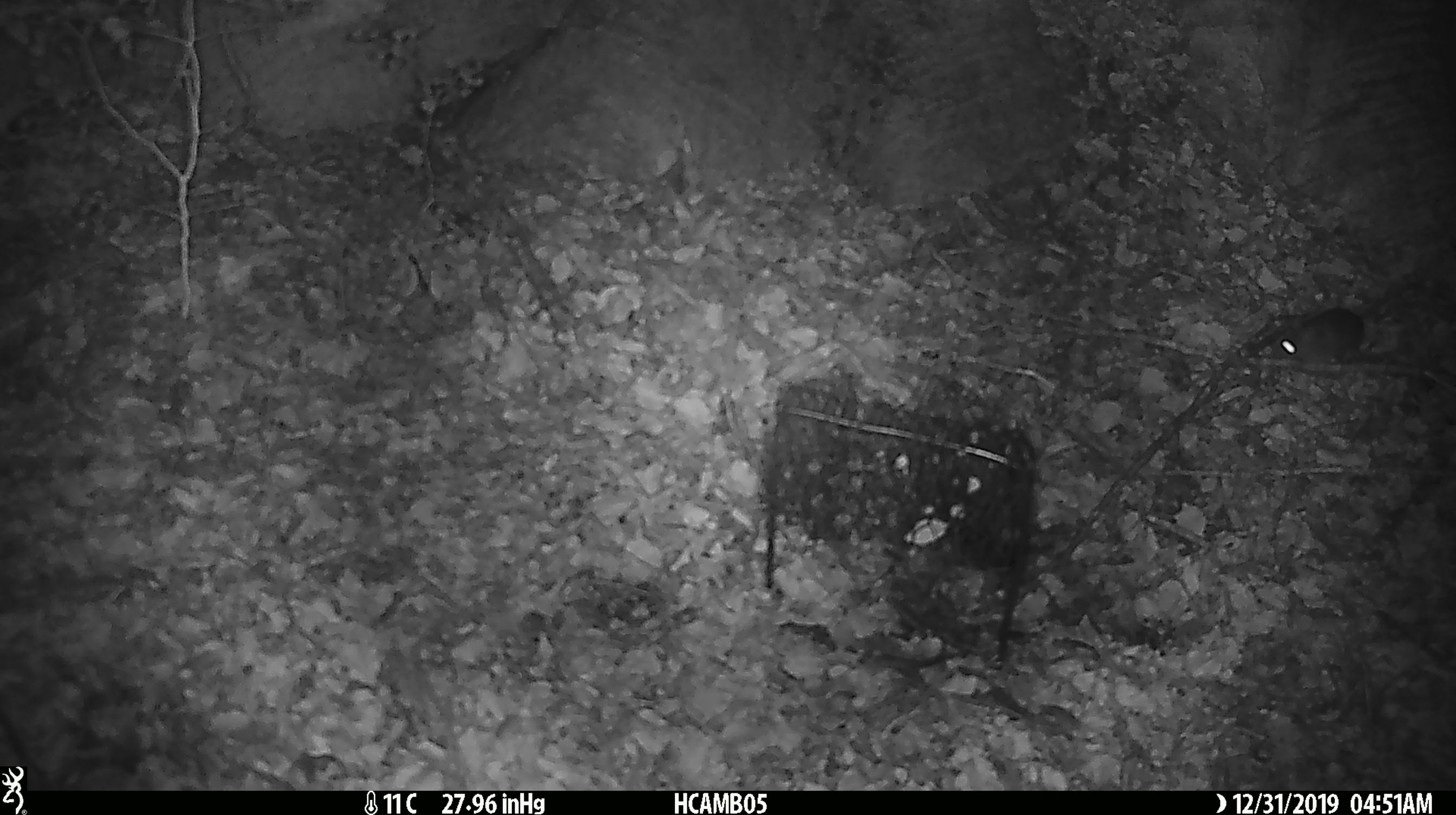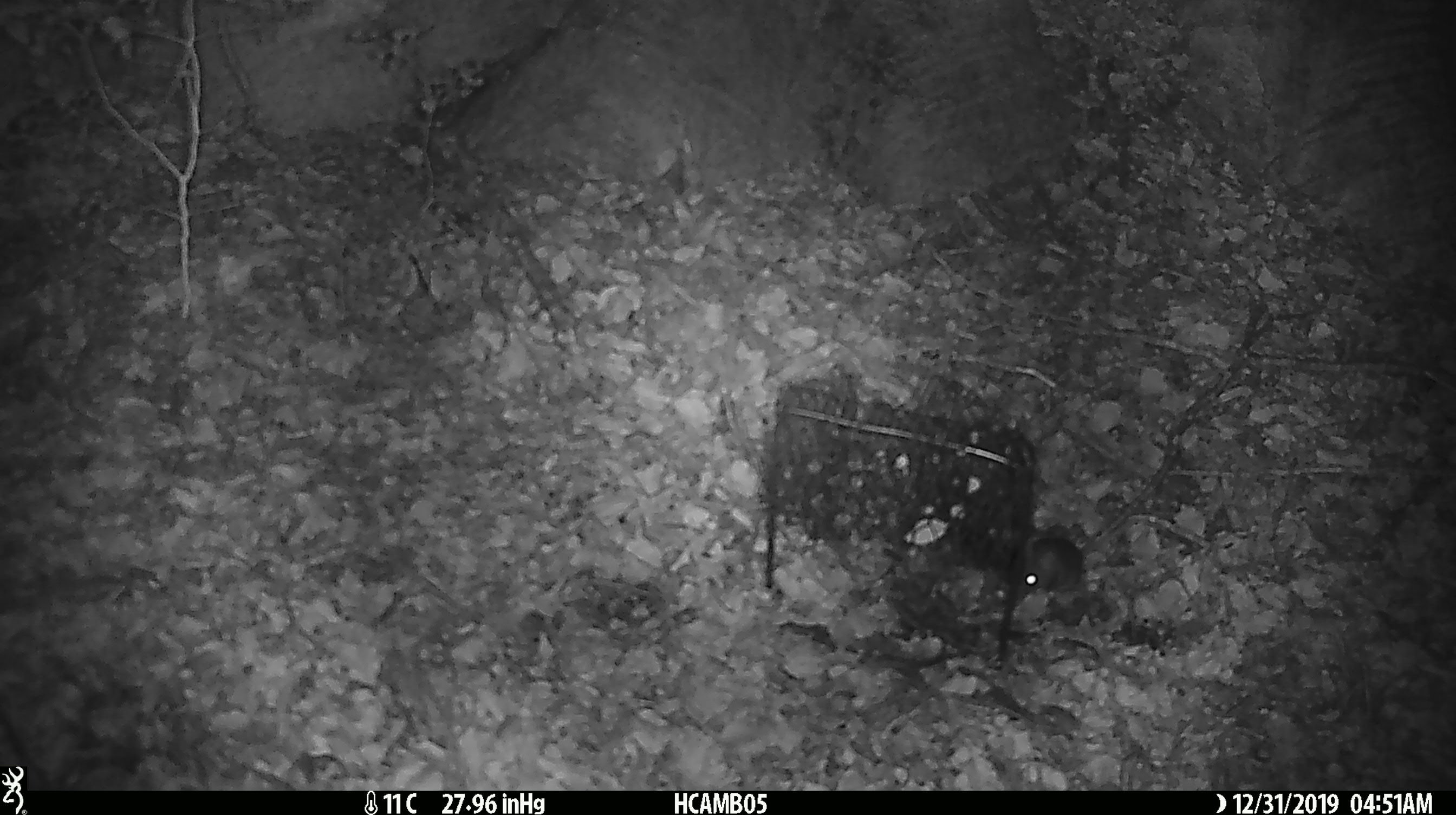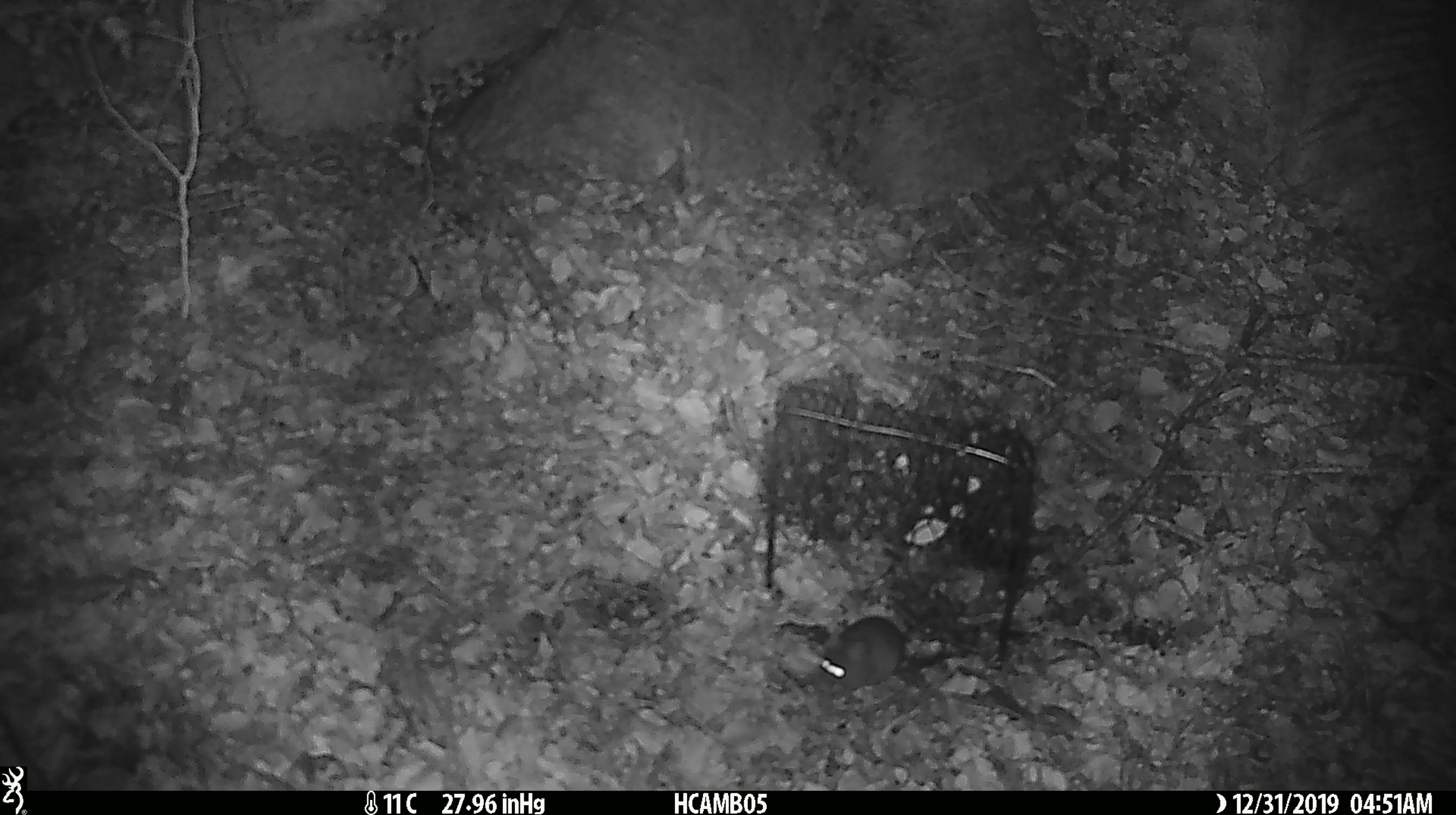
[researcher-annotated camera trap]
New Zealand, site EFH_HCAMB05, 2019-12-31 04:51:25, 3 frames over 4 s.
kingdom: Animalia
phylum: Chordata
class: Mammalia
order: Rodentia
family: Muridae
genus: Mus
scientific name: Mus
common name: mouse